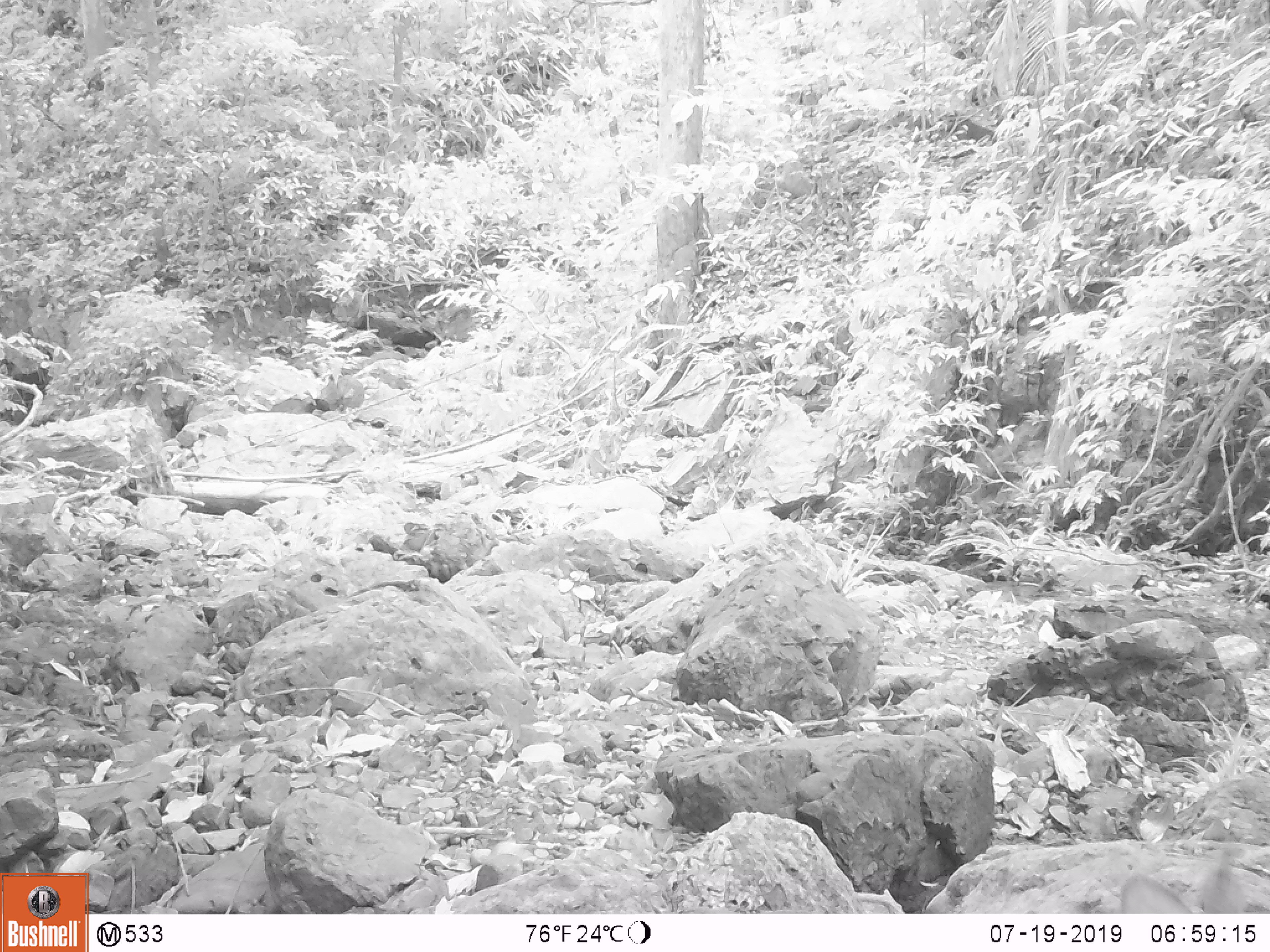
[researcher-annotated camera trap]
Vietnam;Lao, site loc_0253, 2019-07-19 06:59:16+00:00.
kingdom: Animalia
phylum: Chordata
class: Mammalia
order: Artiodactyla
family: Cervidae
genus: Muntiacus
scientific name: Muntiacus rooseveltorum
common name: roosevelt's muntjac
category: roosevelts muntjac group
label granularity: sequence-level